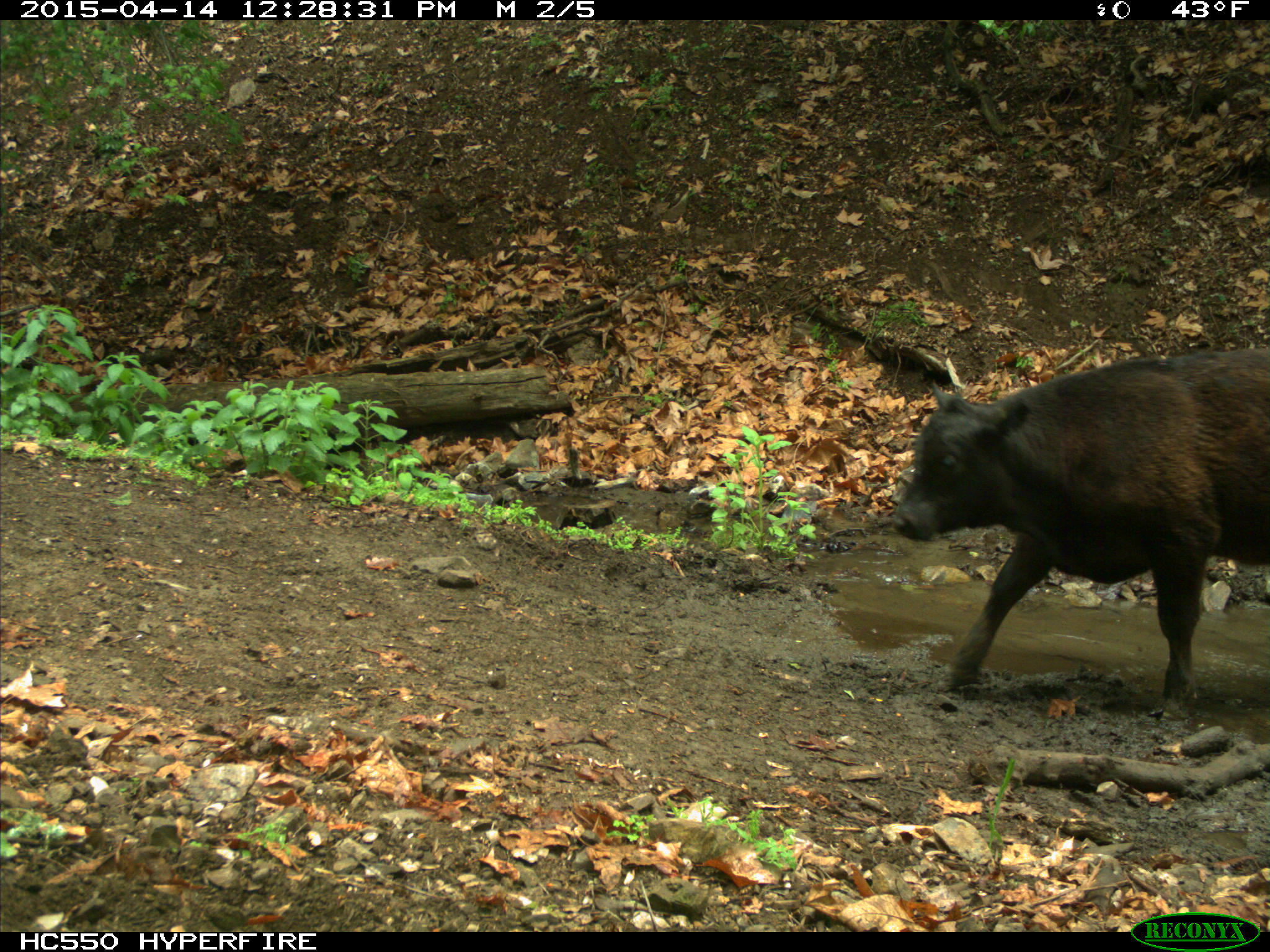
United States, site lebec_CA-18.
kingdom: Animalia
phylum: Chordata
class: Mammalia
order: Artiodactyla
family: Bovidae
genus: Bos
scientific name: Bos taurus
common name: domestic cow